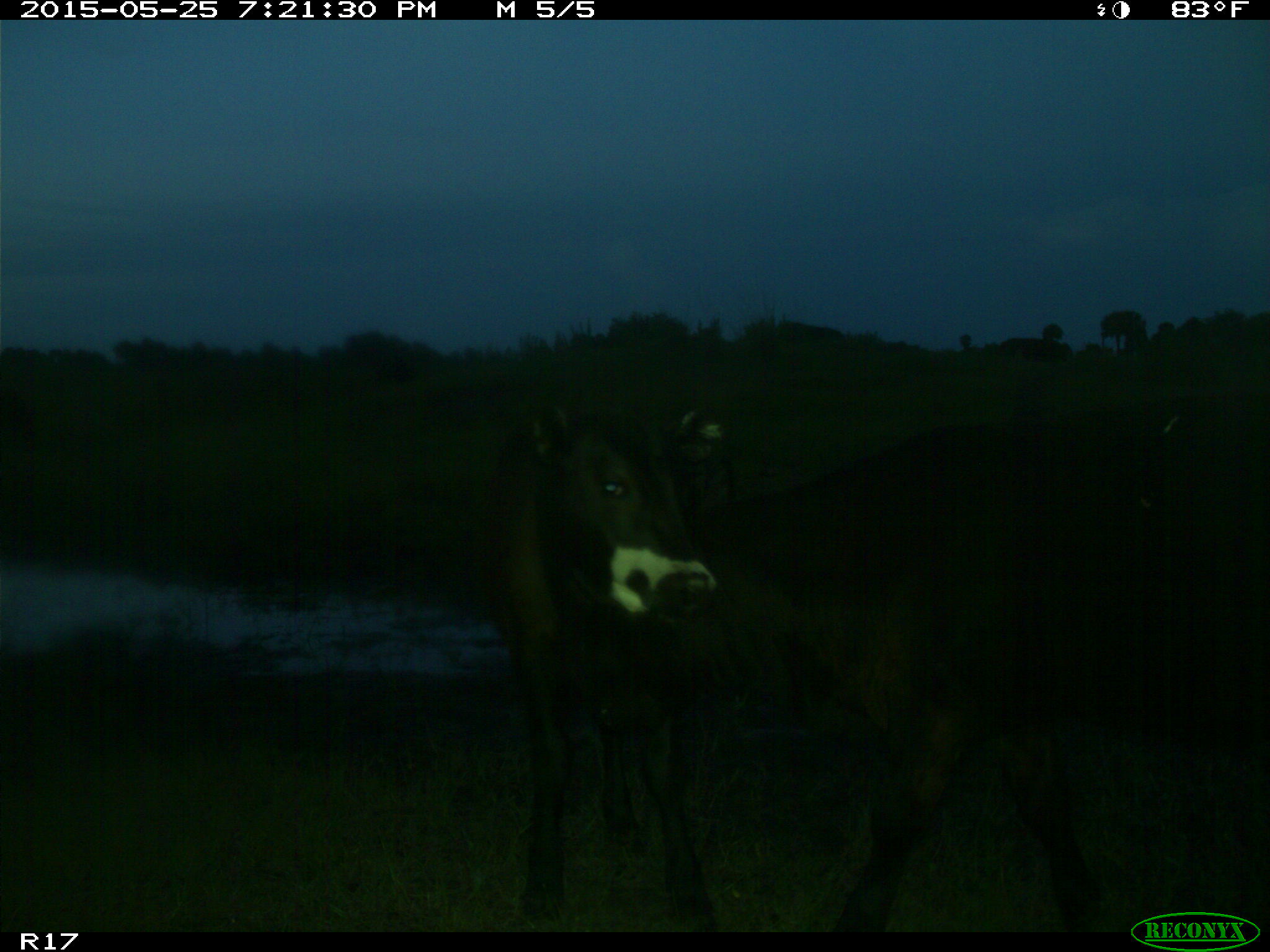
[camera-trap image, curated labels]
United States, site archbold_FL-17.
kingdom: Animalia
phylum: Chordata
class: Mammalia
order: Artiodactyla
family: Bovidae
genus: Bos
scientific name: Bos taurus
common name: domestic cow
Bos taurus (domestic cow).